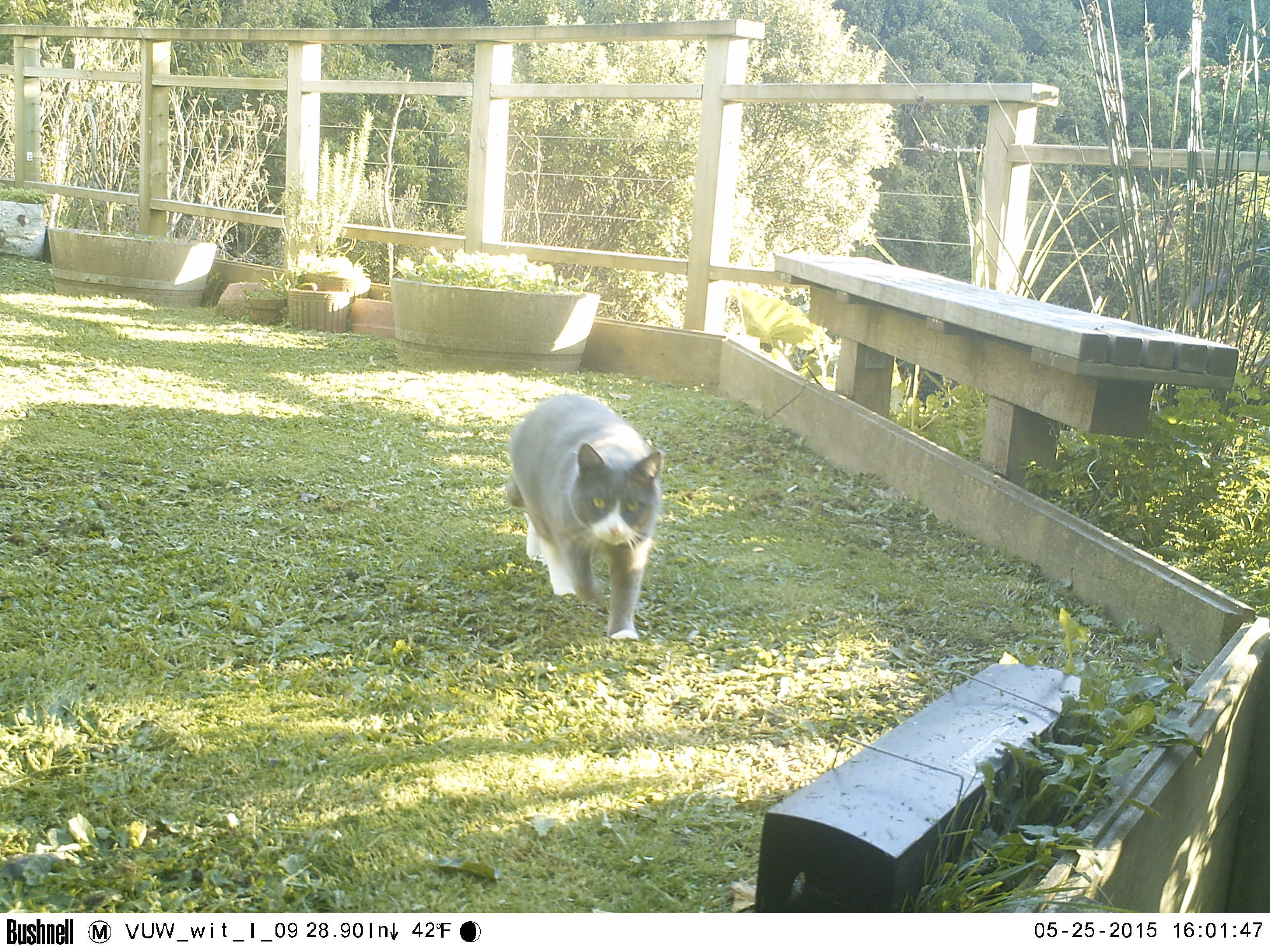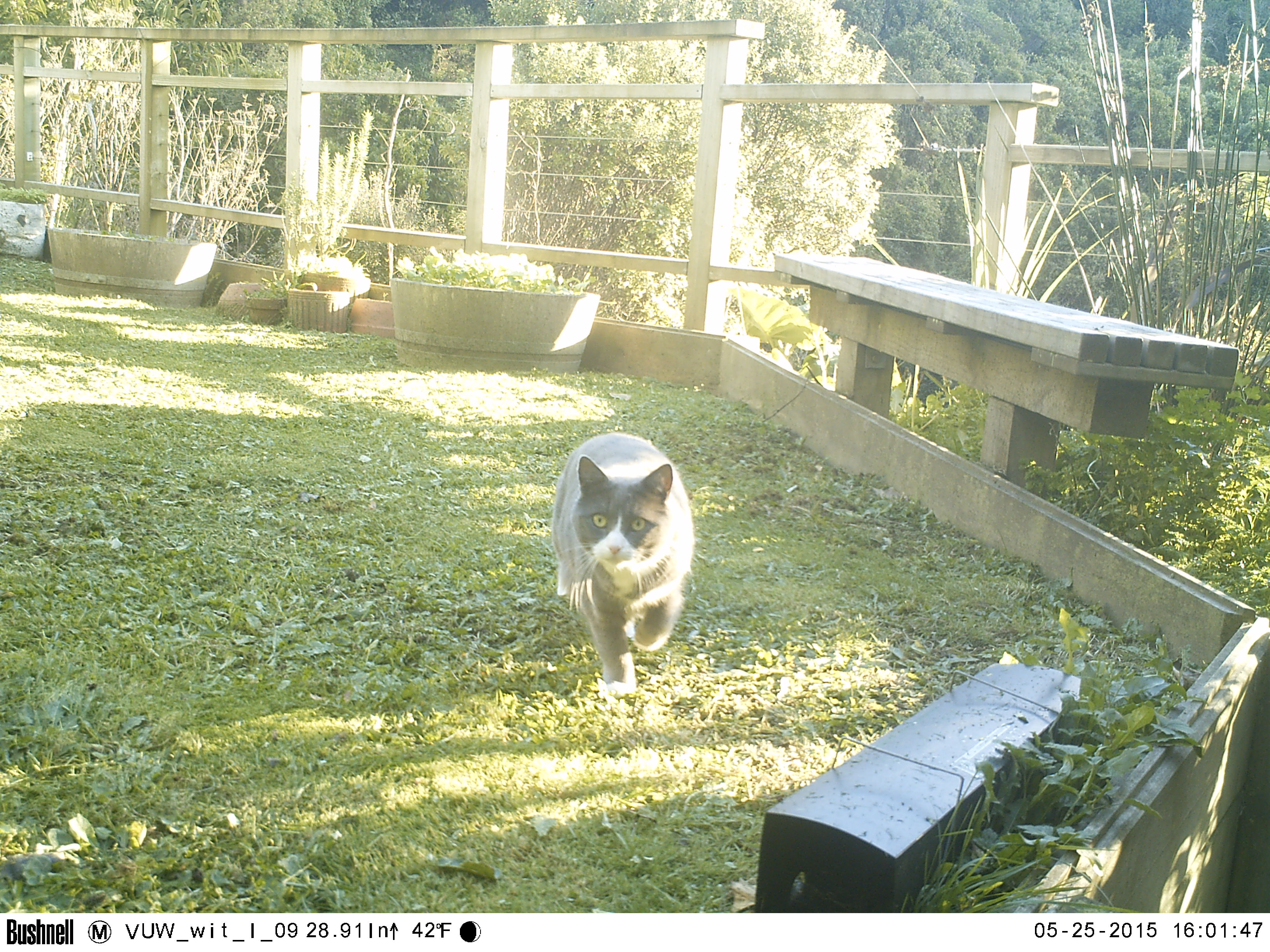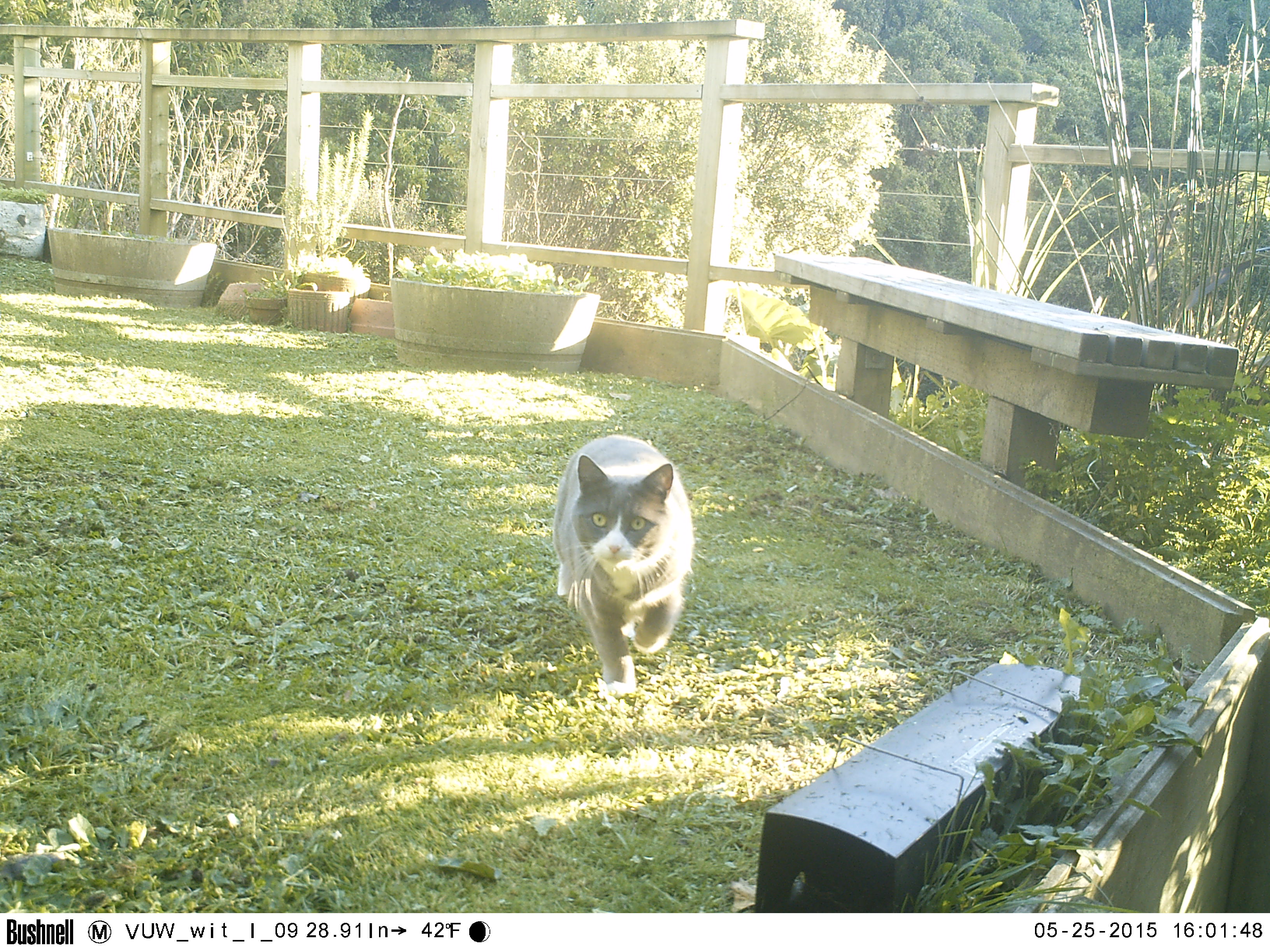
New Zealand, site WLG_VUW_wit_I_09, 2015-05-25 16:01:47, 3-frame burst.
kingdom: Animalia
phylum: Chordata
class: Mammalia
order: Carnivora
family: Felidae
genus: Felis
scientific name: Felis catus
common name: domestic cat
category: cat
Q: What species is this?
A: Cat (domestic cat) (Felis catus).